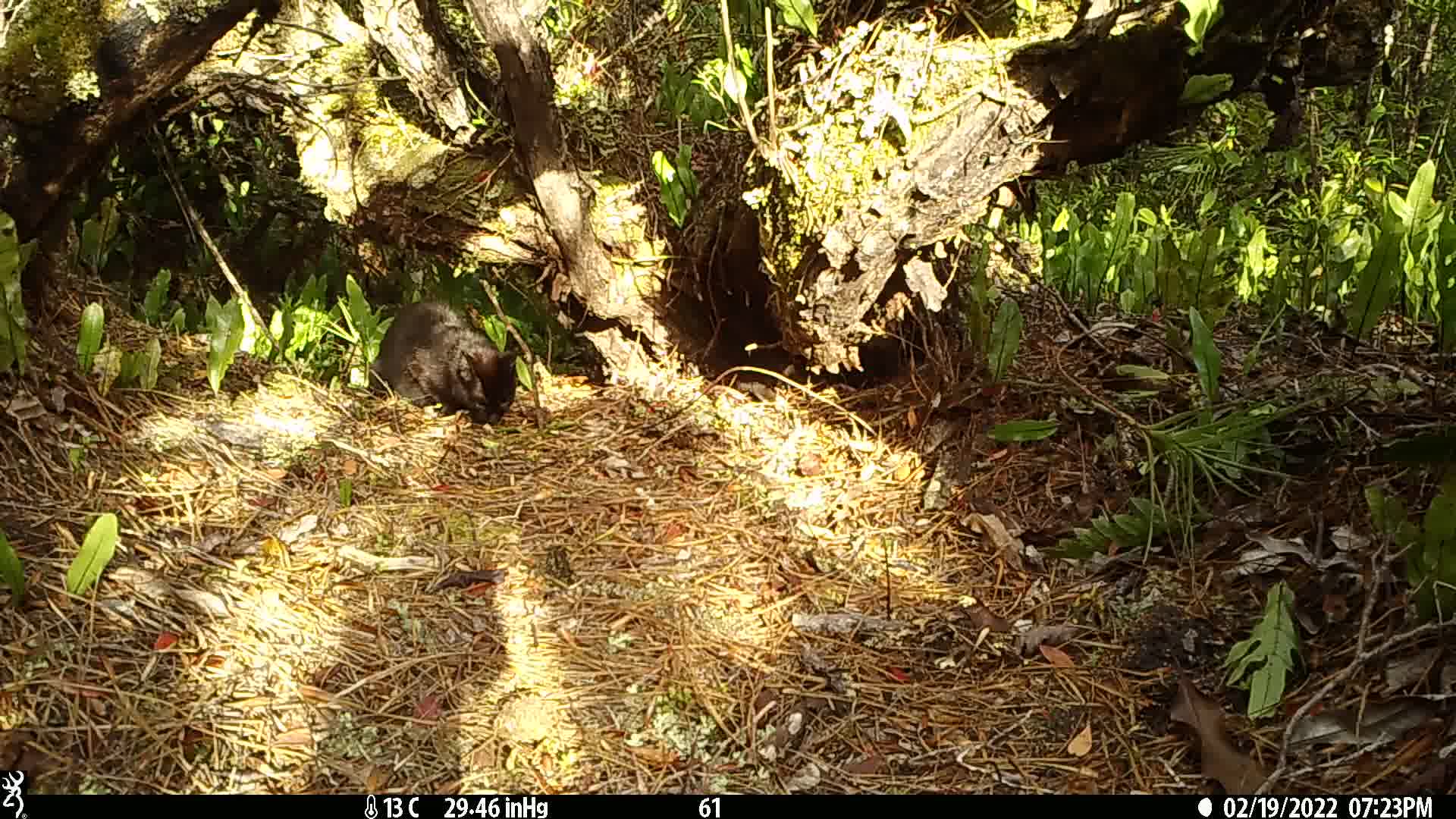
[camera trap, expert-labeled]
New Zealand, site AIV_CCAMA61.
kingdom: Animalia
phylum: Chordata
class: Mammalia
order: Carnivora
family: Felidae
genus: Felis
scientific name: Felis catus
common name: domestic cat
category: cat